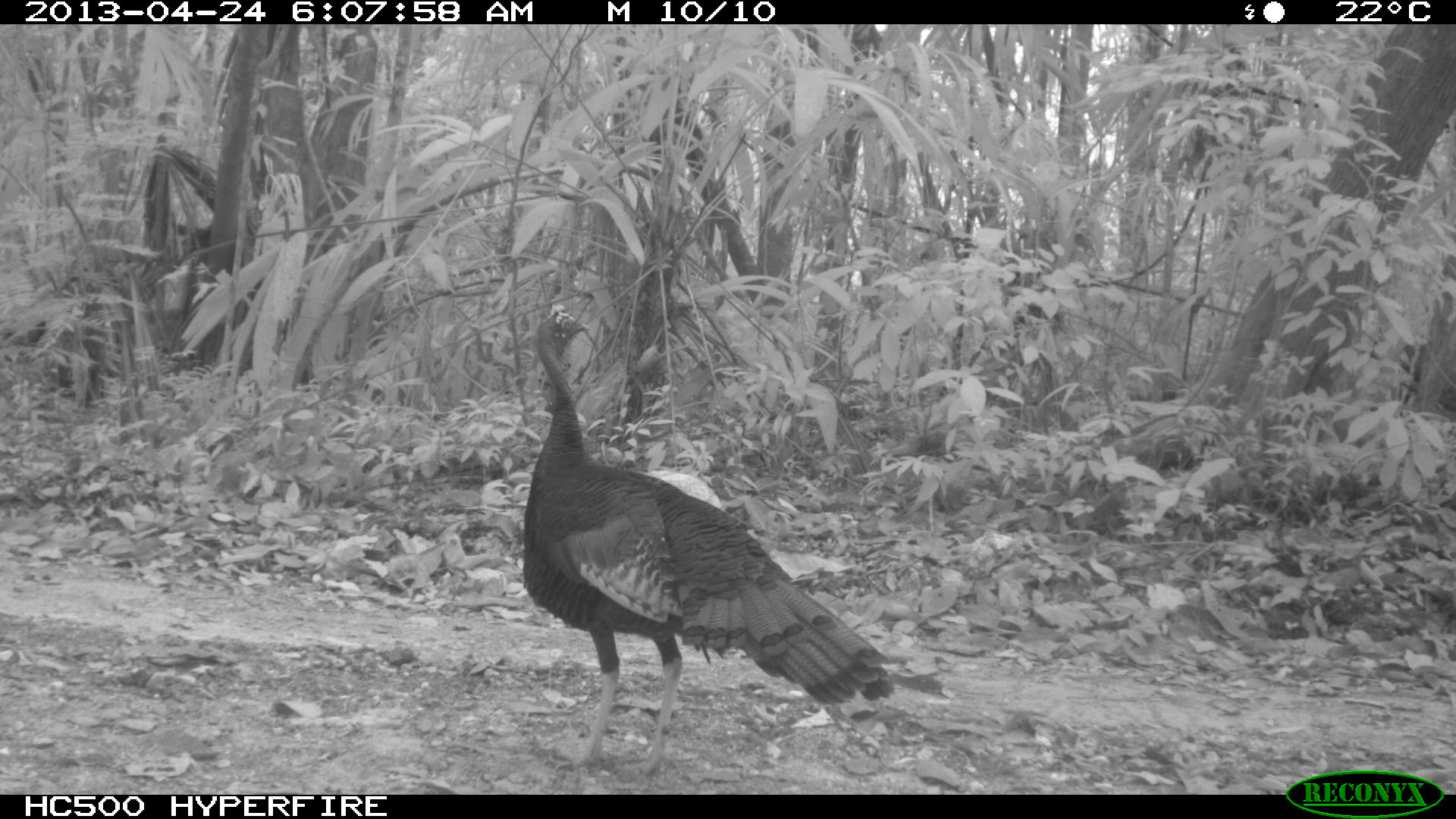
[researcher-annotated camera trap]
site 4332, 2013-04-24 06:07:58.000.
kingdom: Animalia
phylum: Chordata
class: Aves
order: Galliformes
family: Phasianidae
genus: Meleagris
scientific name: Meleagris ocellata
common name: ocellated turkey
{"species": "Meleagris ocellata (ocellated turkey)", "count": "1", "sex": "male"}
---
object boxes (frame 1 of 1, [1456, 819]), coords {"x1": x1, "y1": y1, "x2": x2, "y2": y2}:
meleagris ocellata: {"x1": 521, "y1": 303, "x2": 892, "y2": 778}